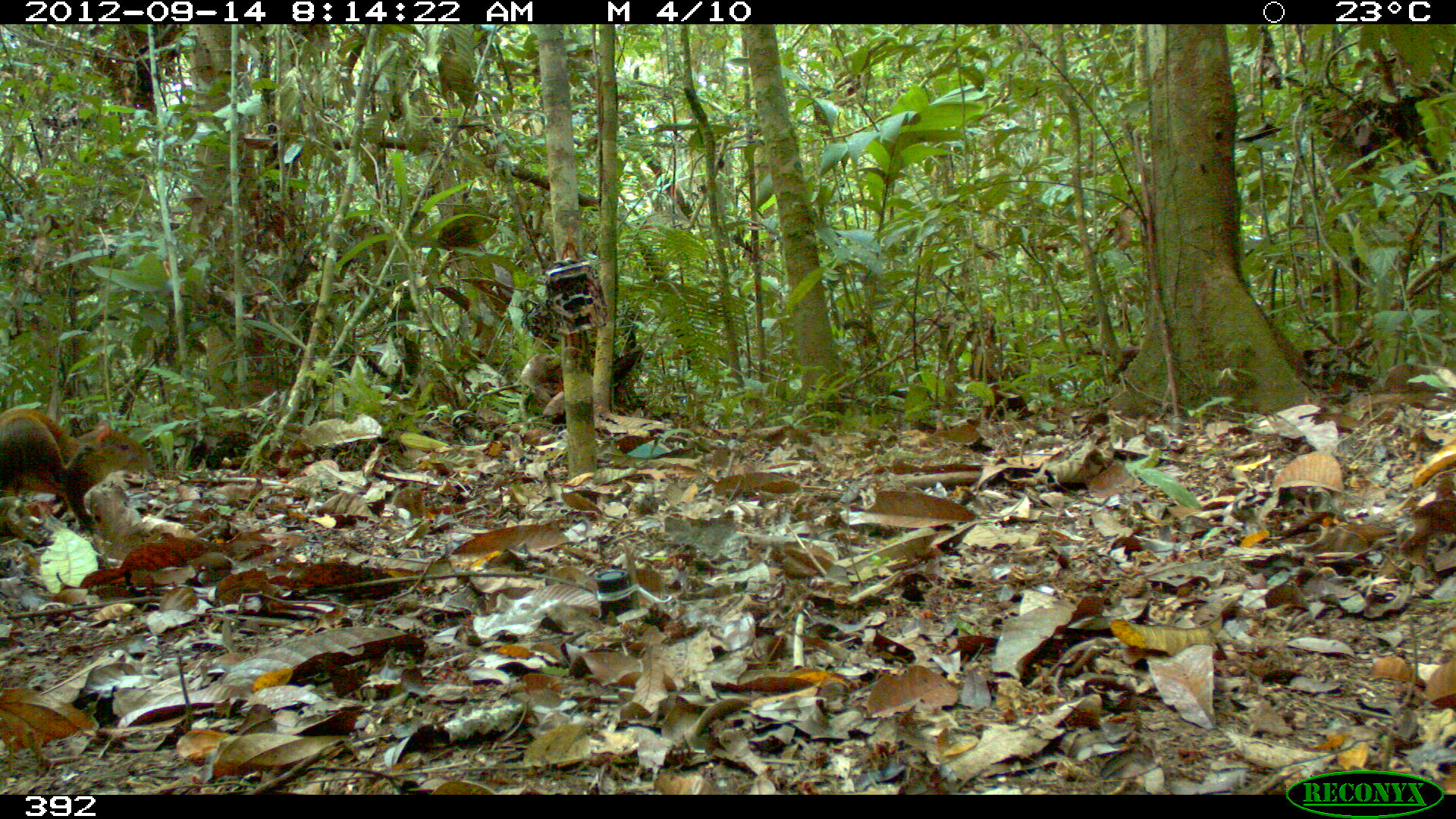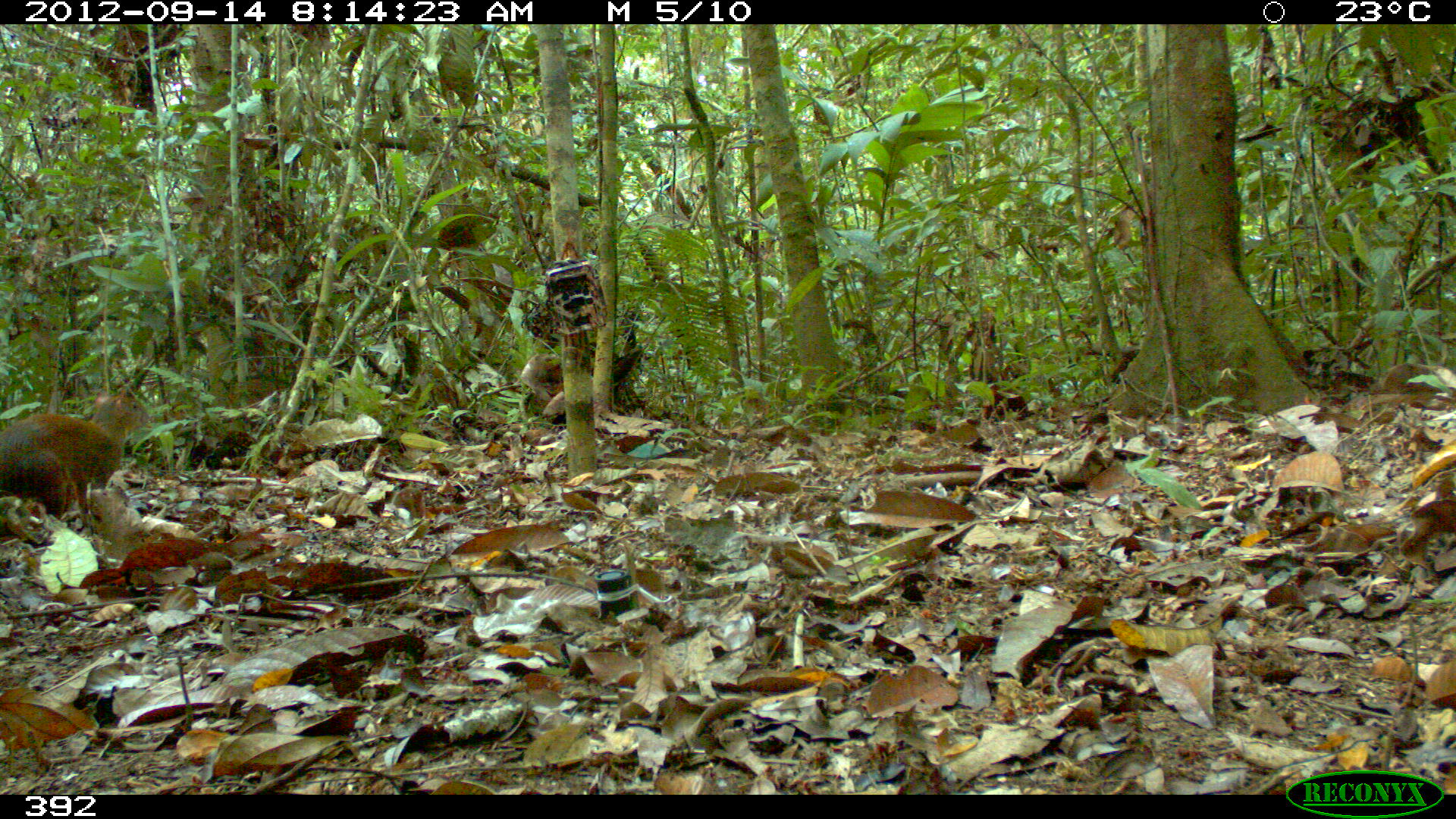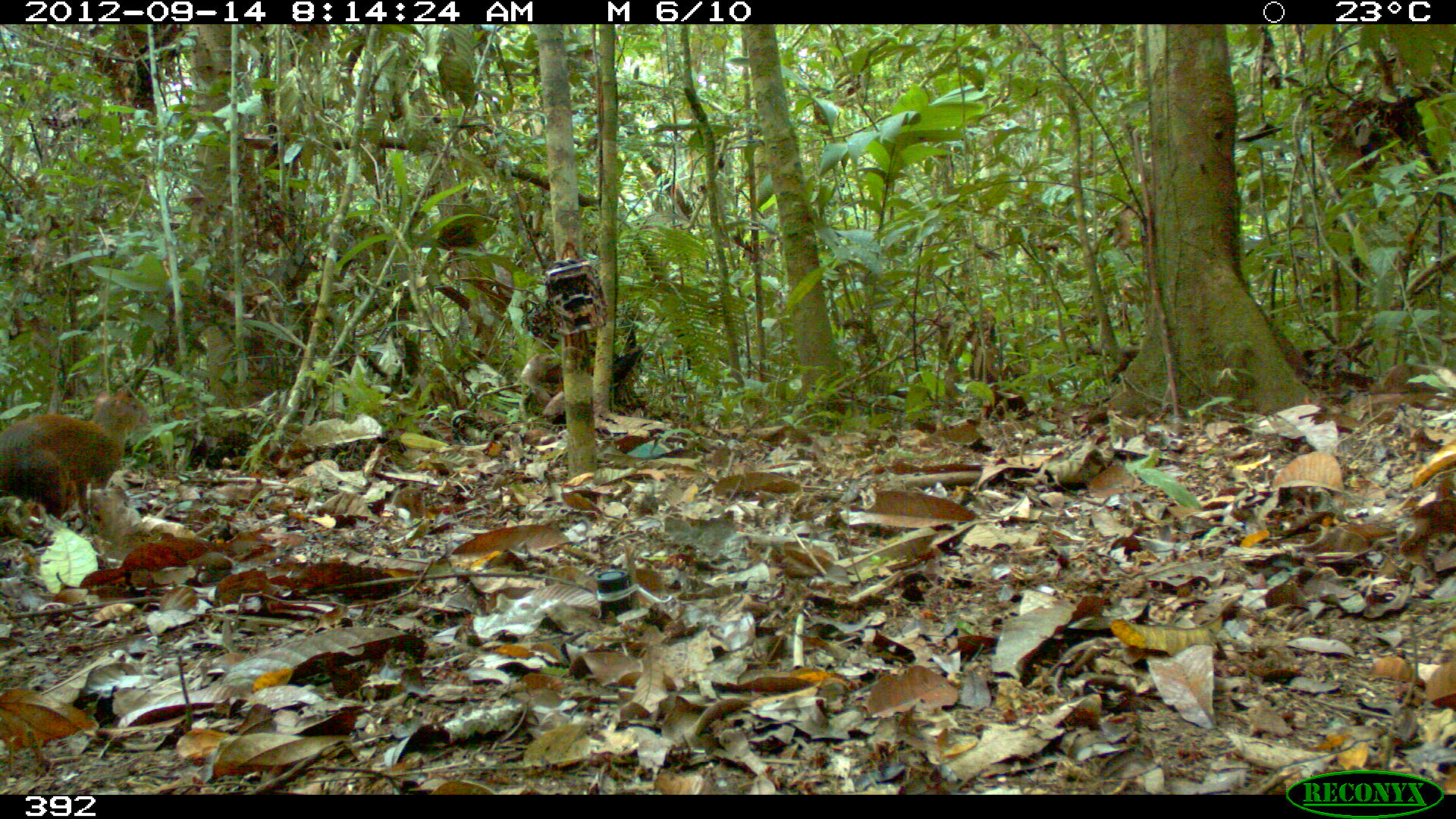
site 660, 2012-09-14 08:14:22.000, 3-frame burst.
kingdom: Animalia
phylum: Chordata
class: Mammalia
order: Rodentia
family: Dasyproctidae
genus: Dasyprocta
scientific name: Dasyprocta punctata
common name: central american agouti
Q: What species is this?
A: Dasyprocta punctata (central american agouti).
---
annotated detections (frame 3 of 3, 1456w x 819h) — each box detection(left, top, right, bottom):
dasyprocta punctata: detection(0, 382, 148, 524)